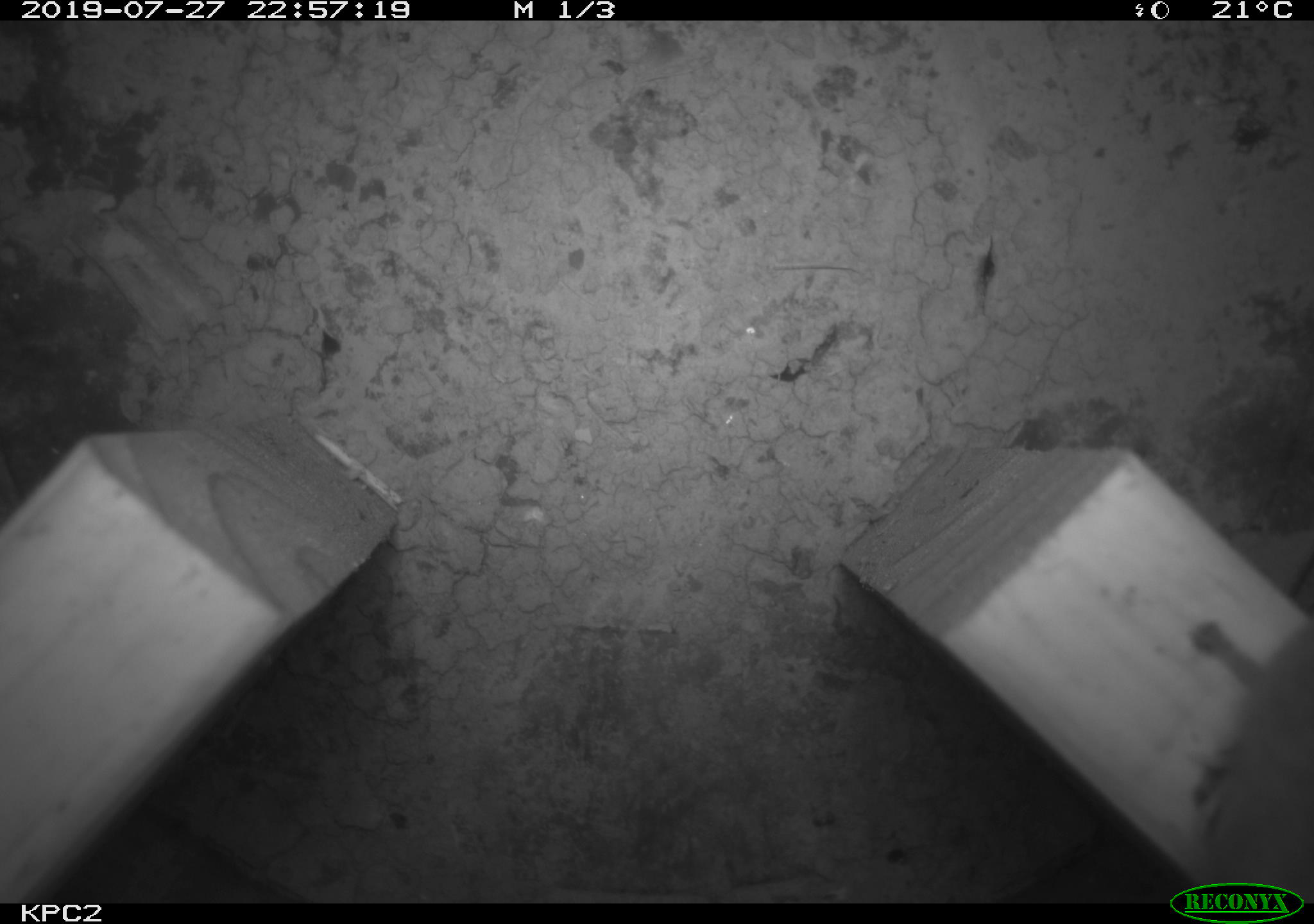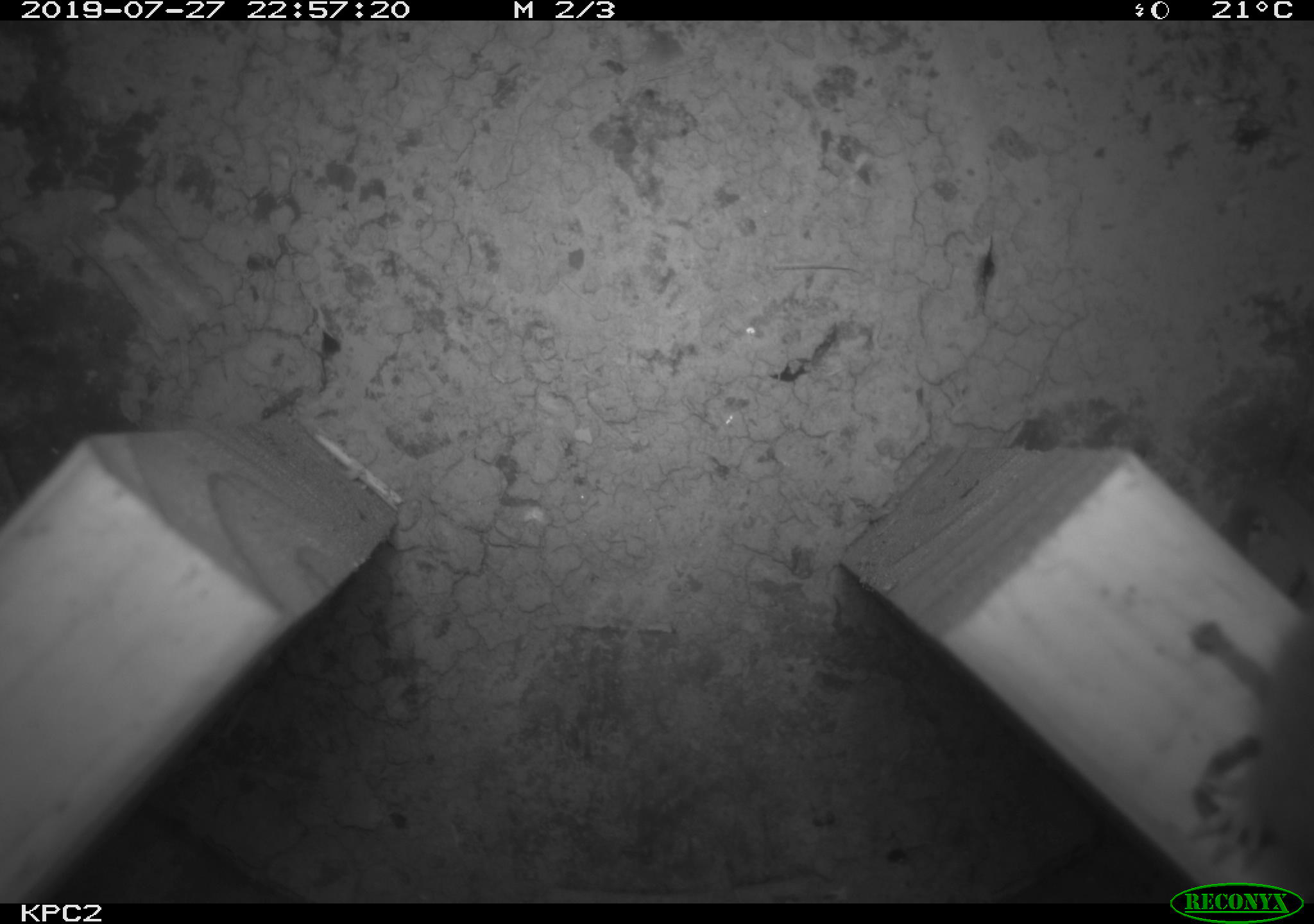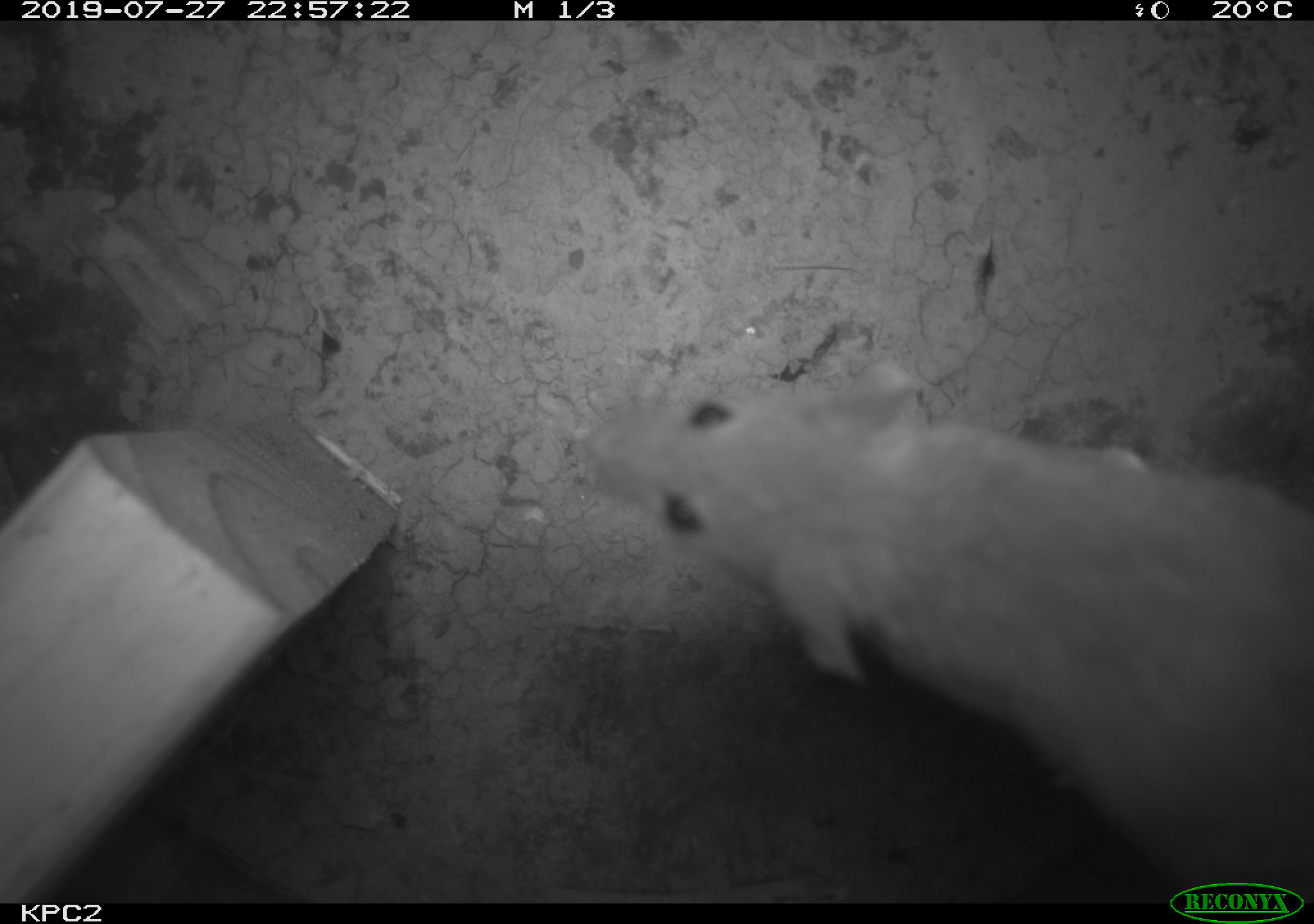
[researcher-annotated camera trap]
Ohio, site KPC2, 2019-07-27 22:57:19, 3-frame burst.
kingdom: Animalia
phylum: Chordata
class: Mammalia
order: Rodentia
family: Cricetidae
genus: Peromyscus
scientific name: Peromyscus leucopus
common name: white-footed mouse